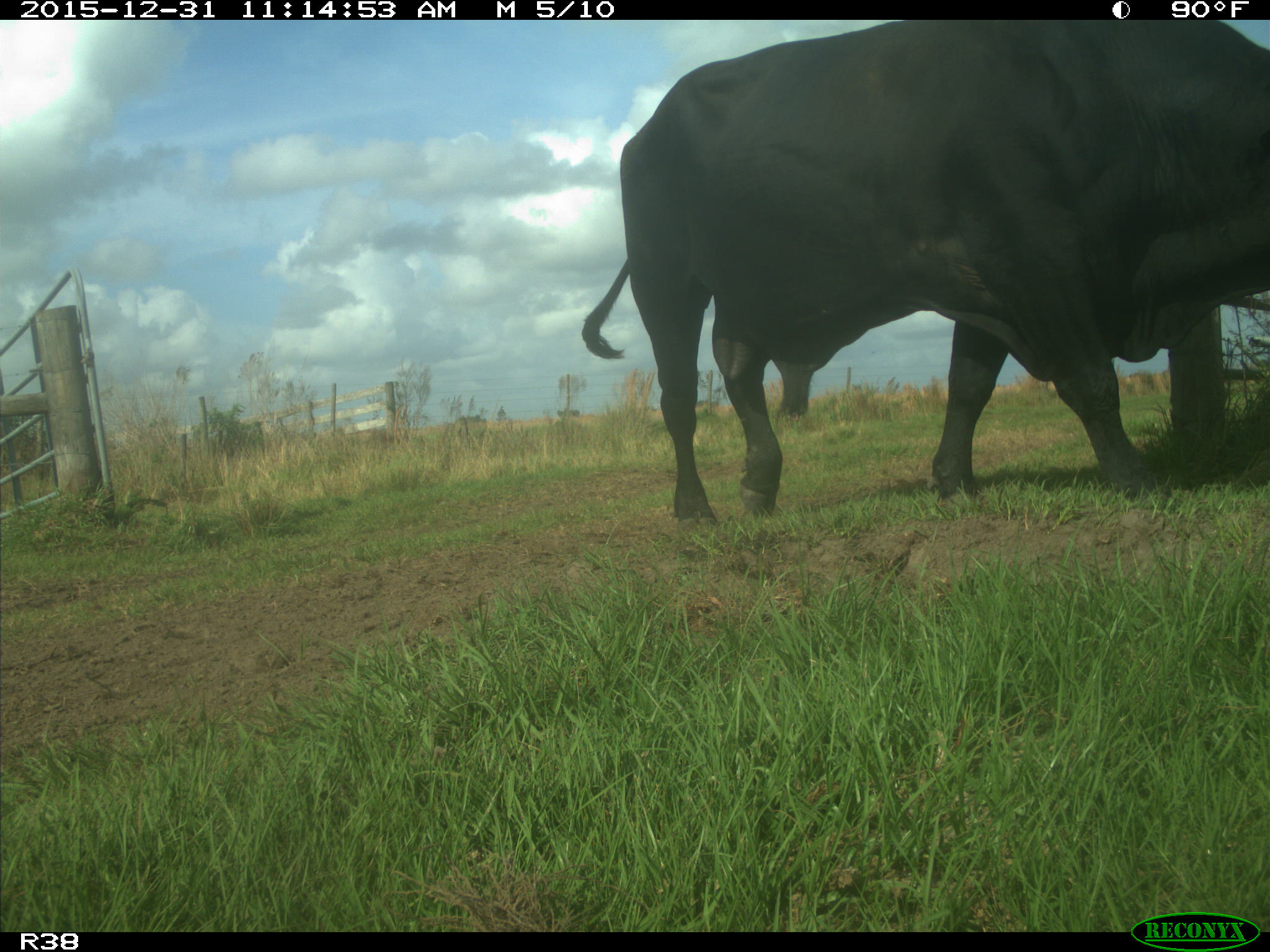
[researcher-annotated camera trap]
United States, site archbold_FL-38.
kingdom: Animalia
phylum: Chordata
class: Mammalia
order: Artiodactyla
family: Bovidae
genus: Bos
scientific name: Bos taurus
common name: domestic cow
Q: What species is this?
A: Bos taurus (domestic cow).